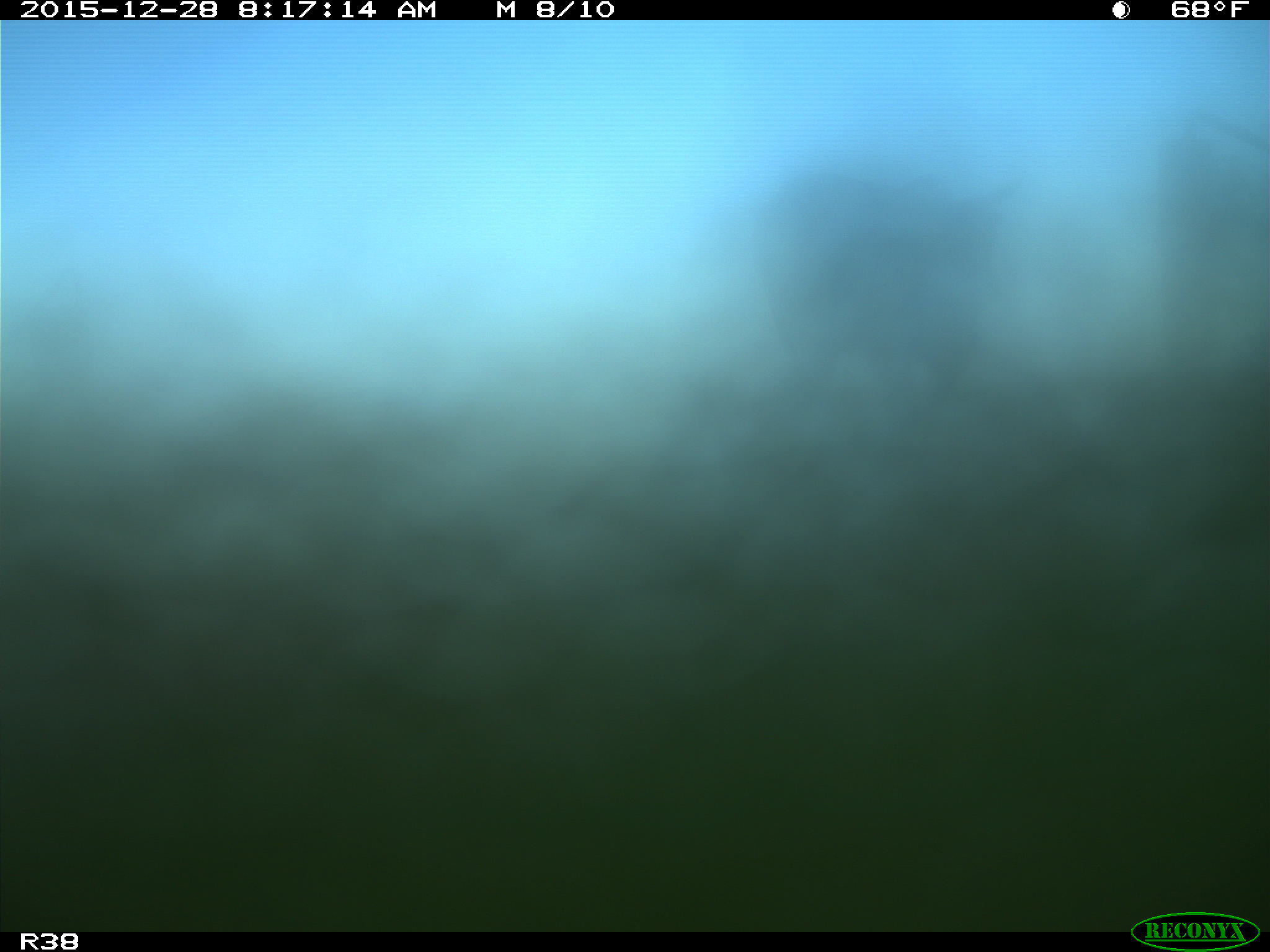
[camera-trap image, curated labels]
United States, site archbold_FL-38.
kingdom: Animalia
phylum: Chordata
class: Mammalia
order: Artiodactyla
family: Bovidae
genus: Bos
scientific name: Bos taurus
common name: domestic cow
Bos taurus (domestic cow).